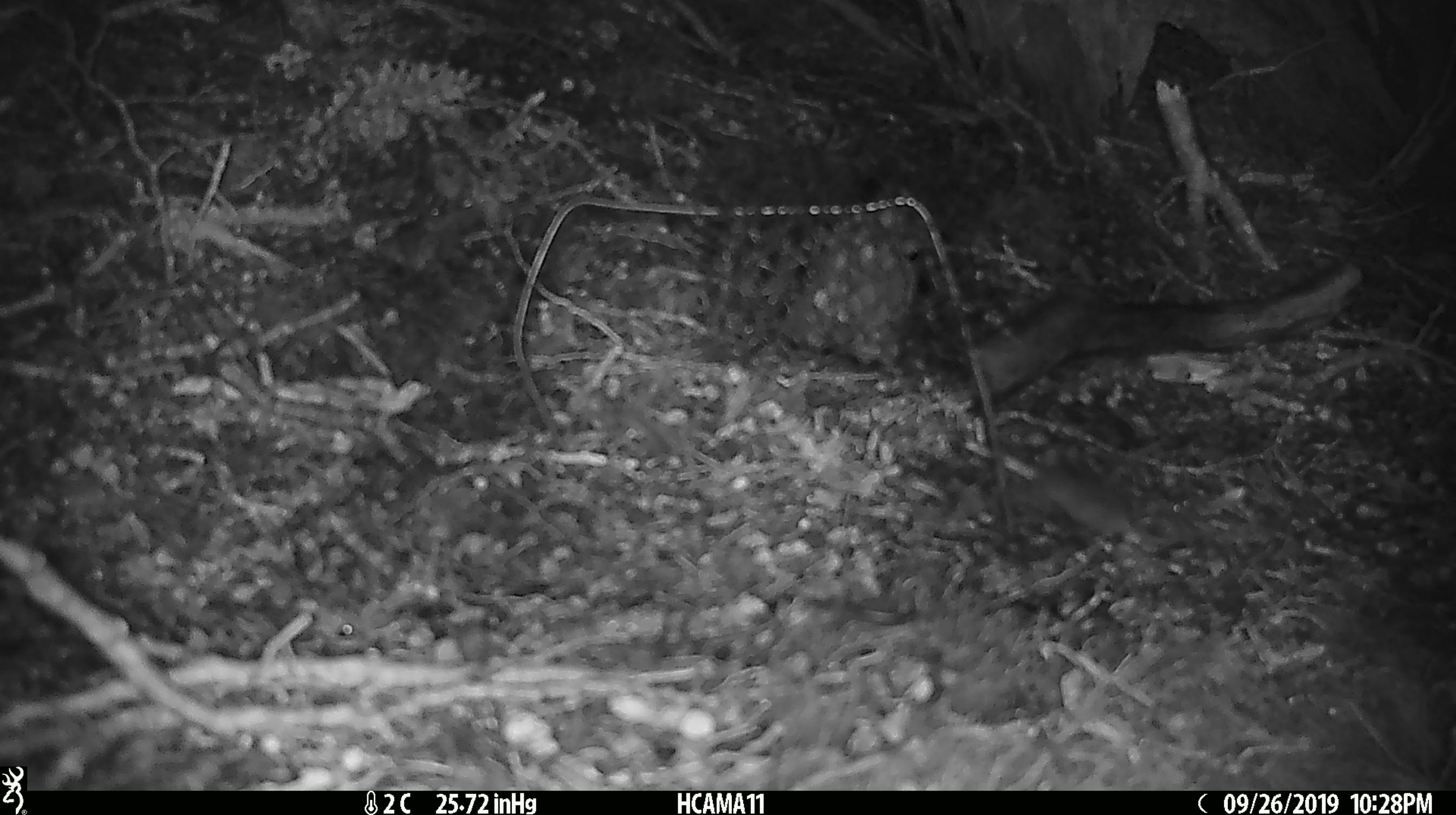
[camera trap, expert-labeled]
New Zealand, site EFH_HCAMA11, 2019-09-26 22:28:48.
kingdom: Animalia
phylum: Chordata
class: Mammalia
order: Rodentia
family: Muridae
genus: Mus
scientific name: Mus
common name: mouse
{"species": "mouse (Mus)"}